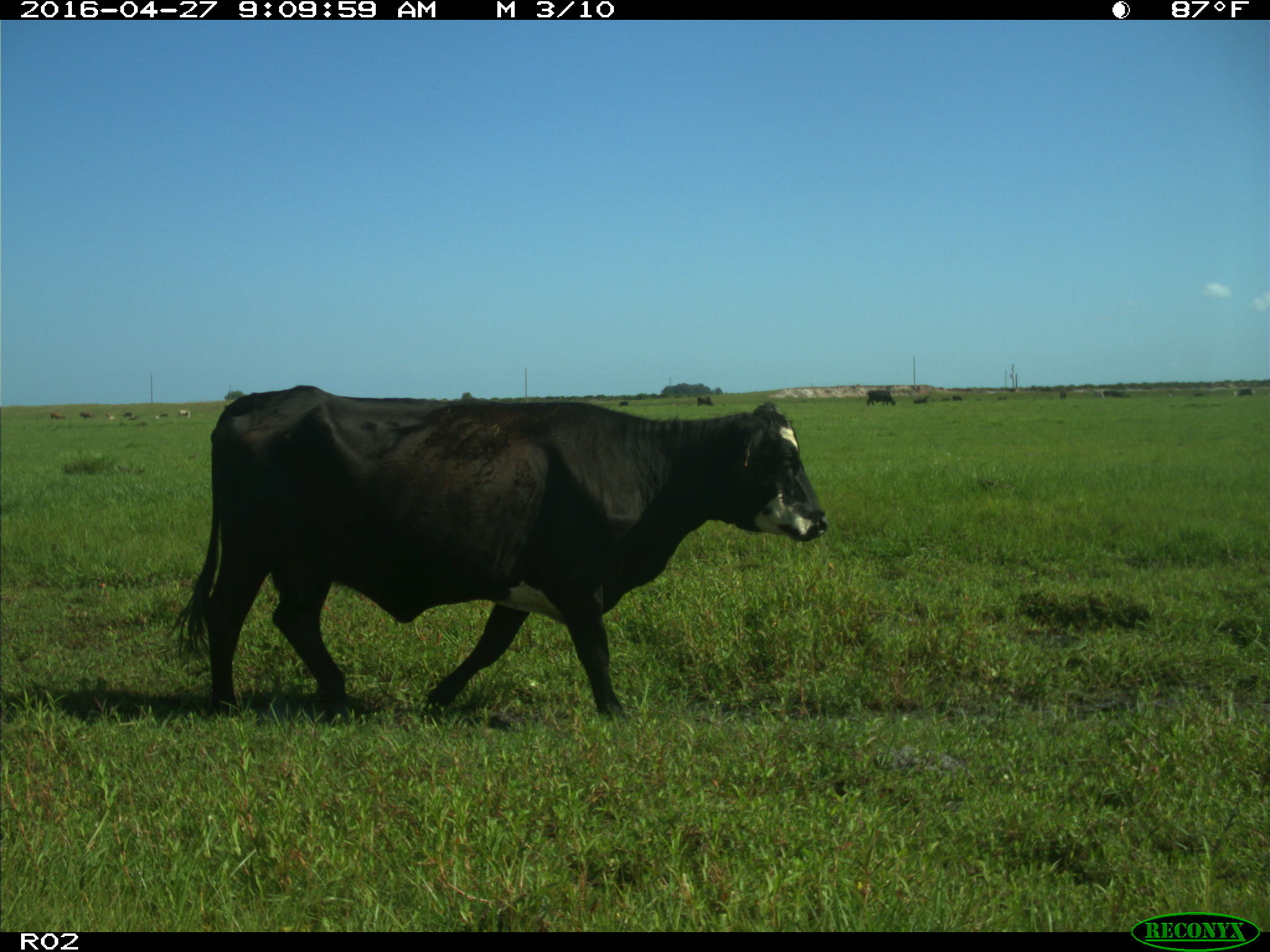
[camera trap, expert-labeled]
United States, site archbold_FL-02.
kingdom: Animalia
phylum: Chordata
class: Mammalia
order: Artiodactyla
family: Bovidae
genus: Bos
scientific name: Bos taurus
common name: domestic cow